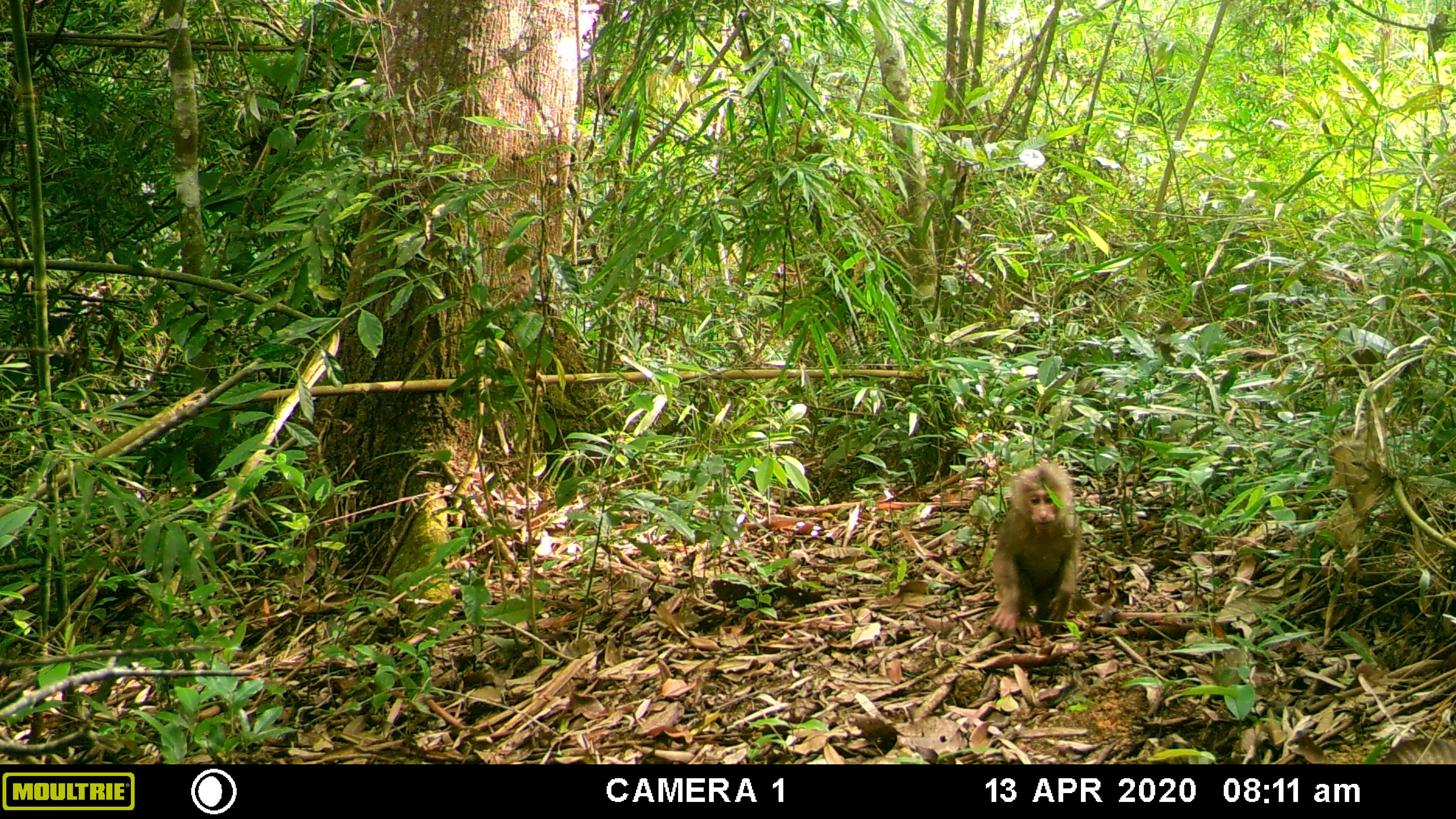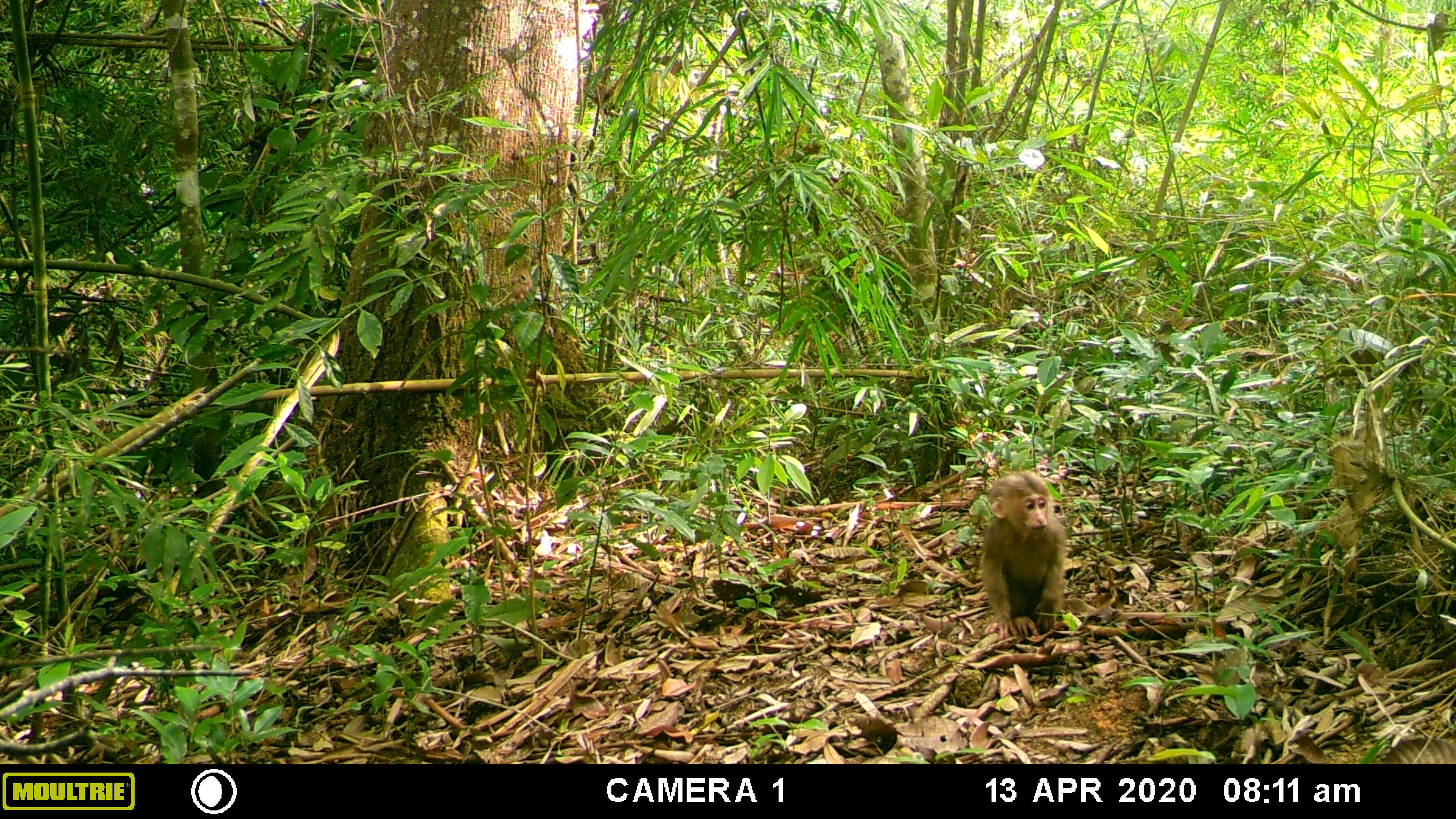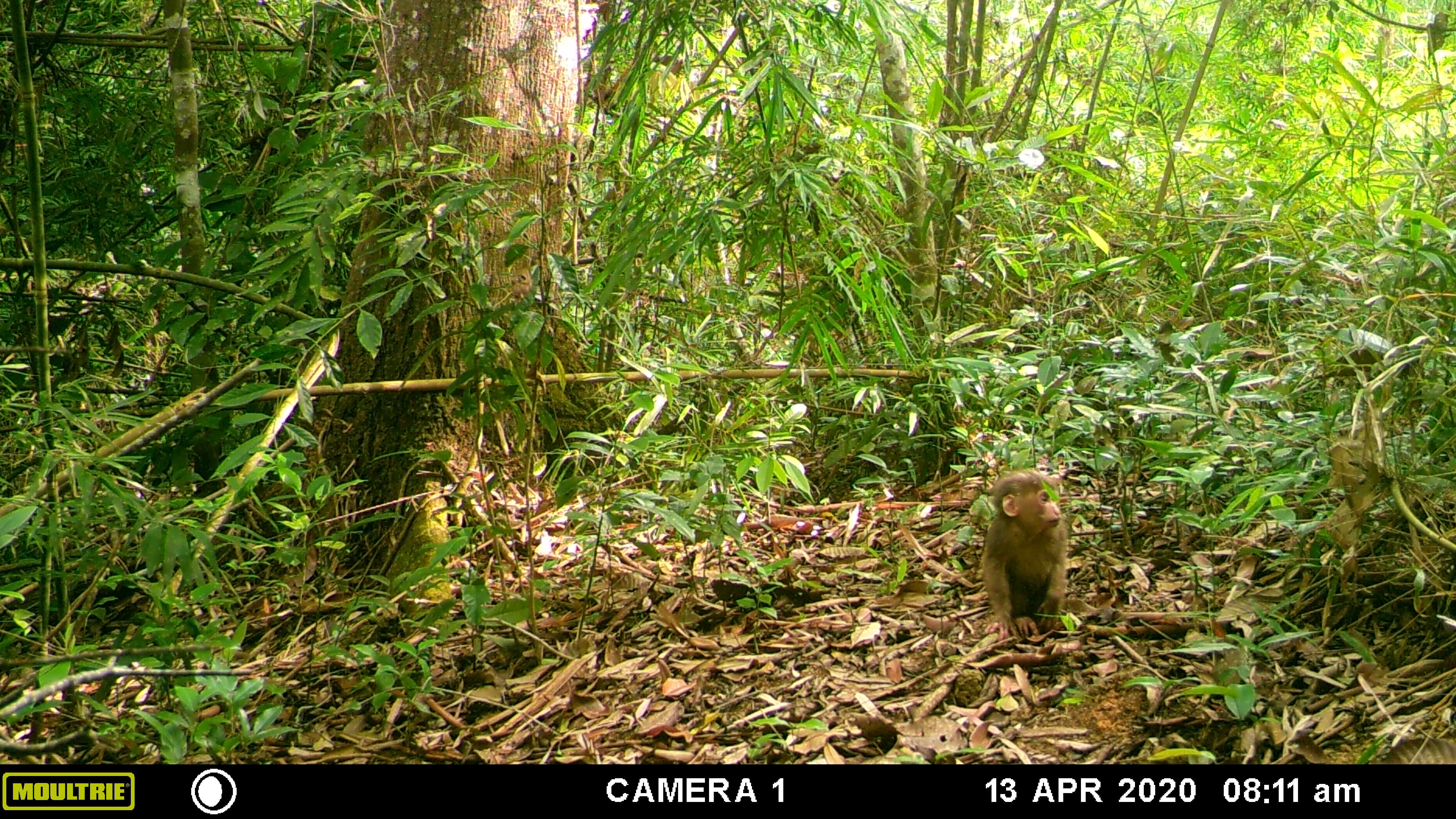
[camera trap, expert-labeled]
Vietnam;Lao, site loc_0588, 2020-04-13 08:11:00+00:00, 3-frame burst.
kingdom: Animalia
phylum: Chordata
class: Mammalia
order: Primates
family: Cercopithecidae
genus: Macaca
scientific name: Macaca arctoides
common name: stump-tailed macaque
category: stump tailed macaque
Stump tailed macaque (stump-tailed macaque) (Macaca arctoides). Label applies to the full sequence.